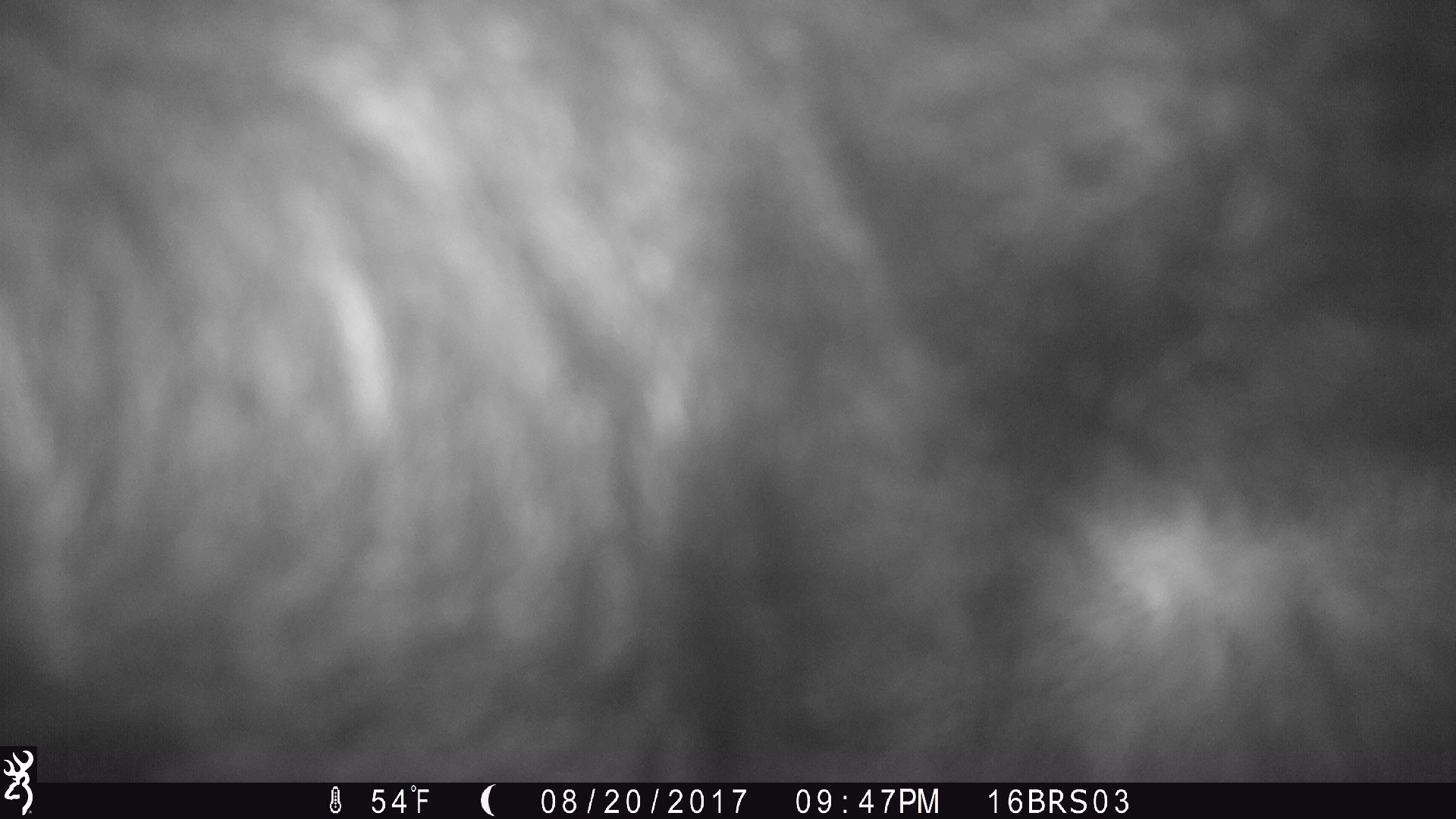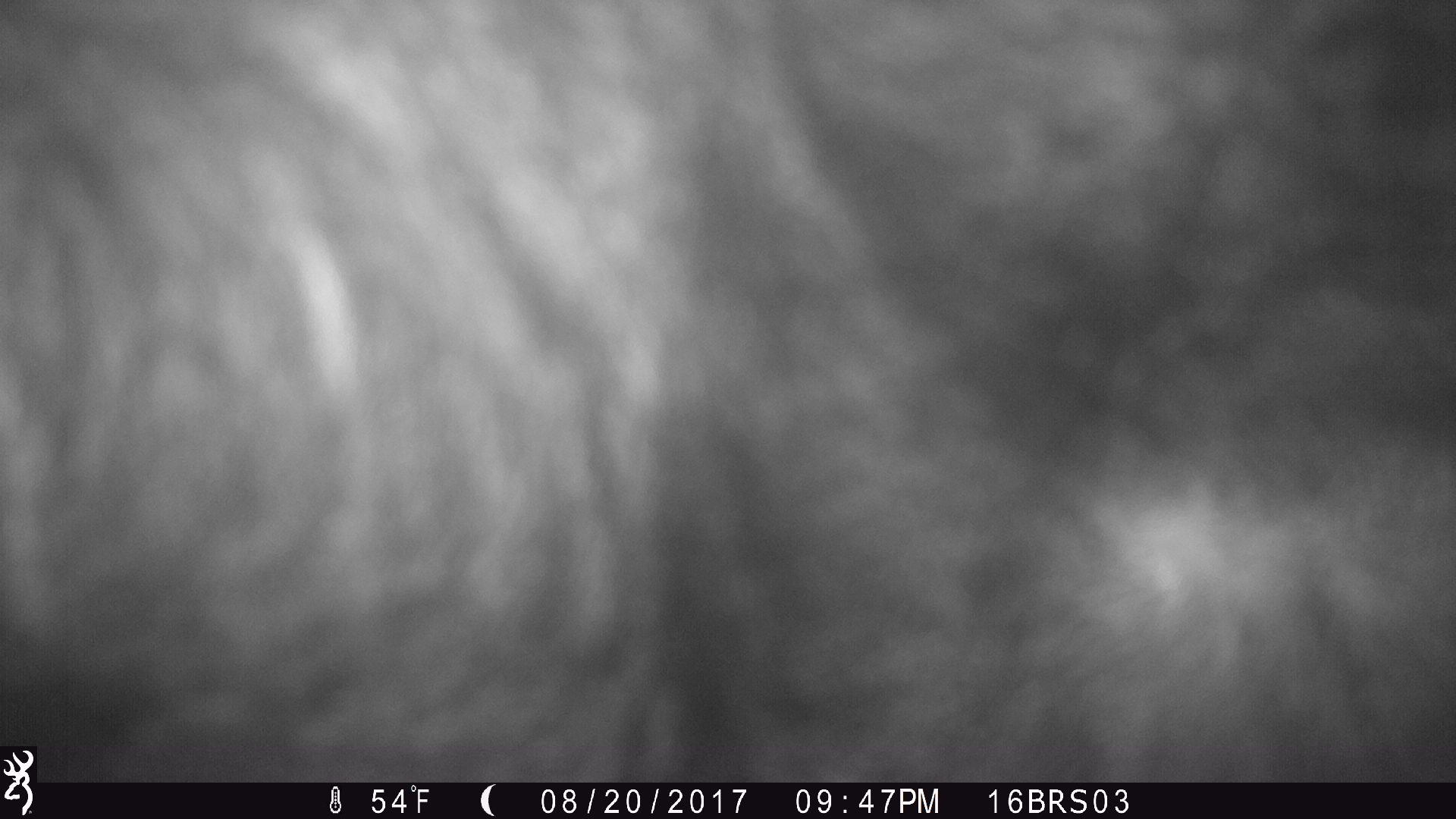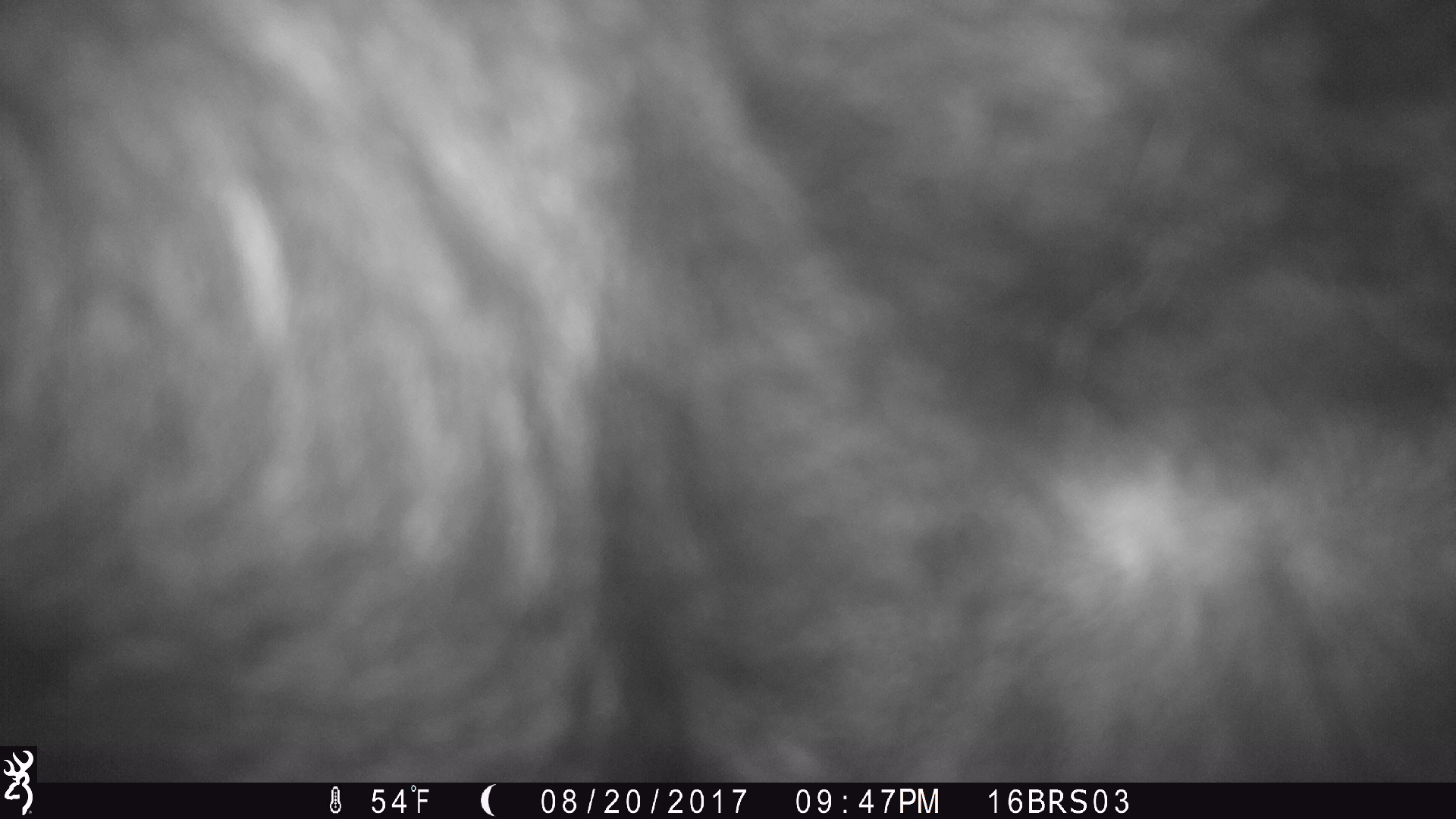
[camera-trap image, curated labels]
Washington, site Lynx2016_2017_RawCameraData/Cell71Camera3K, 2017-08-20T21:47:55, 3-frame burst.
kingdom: Animalia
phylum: Chordata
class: Mammalia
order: Artiodactyla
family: Bovidae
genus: Bos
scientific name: Bos taurus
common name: domestic cattle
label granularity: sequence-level